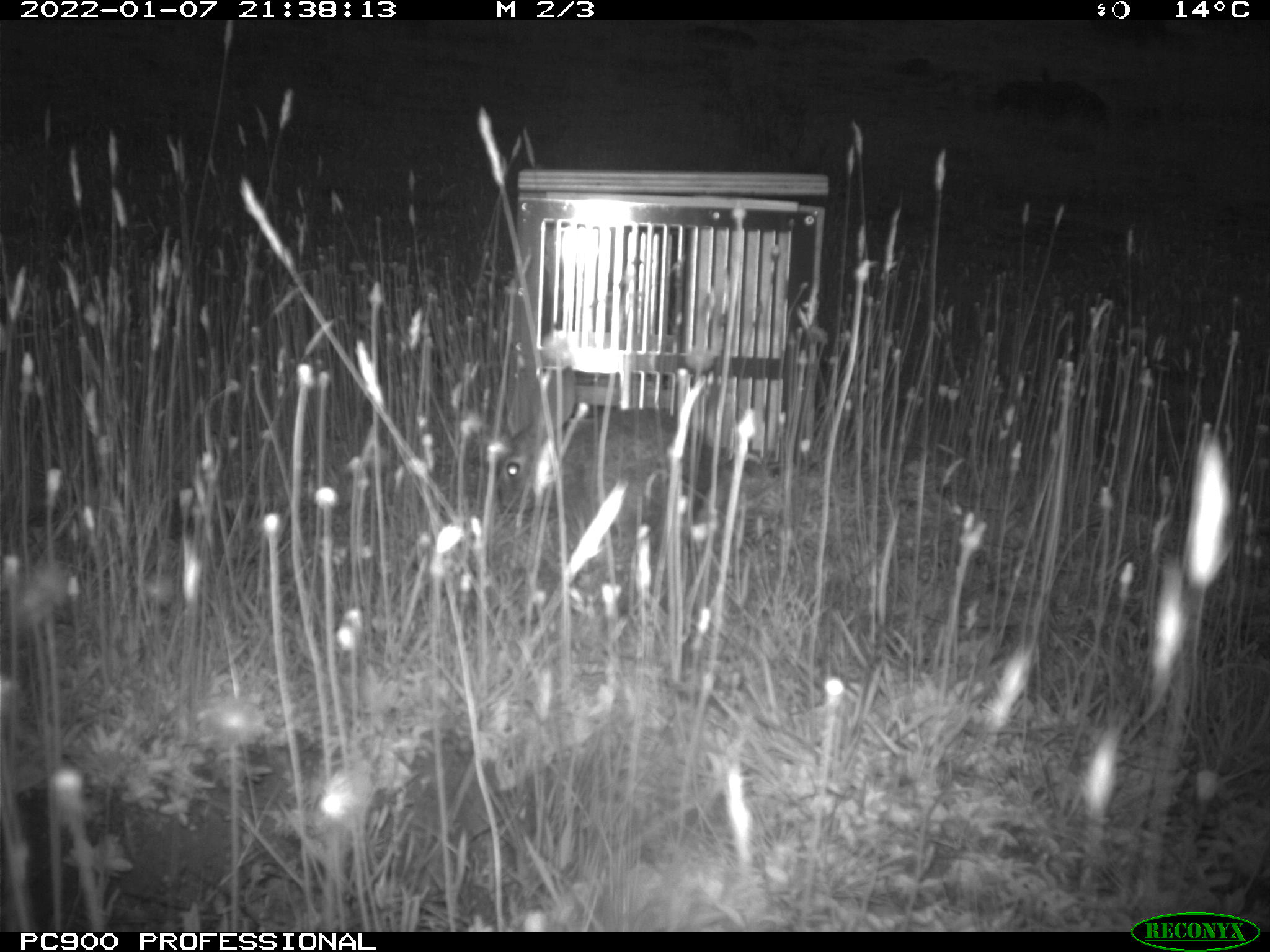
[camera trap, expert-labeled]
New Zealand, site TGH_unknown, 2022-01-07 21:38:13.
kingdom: Animalia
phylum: Chordata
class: Mammalia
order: Lagomorpha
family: Leporidae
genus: Oryctolagus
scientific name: Oryctolagus cuniculus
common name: european rabbit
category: rabbit